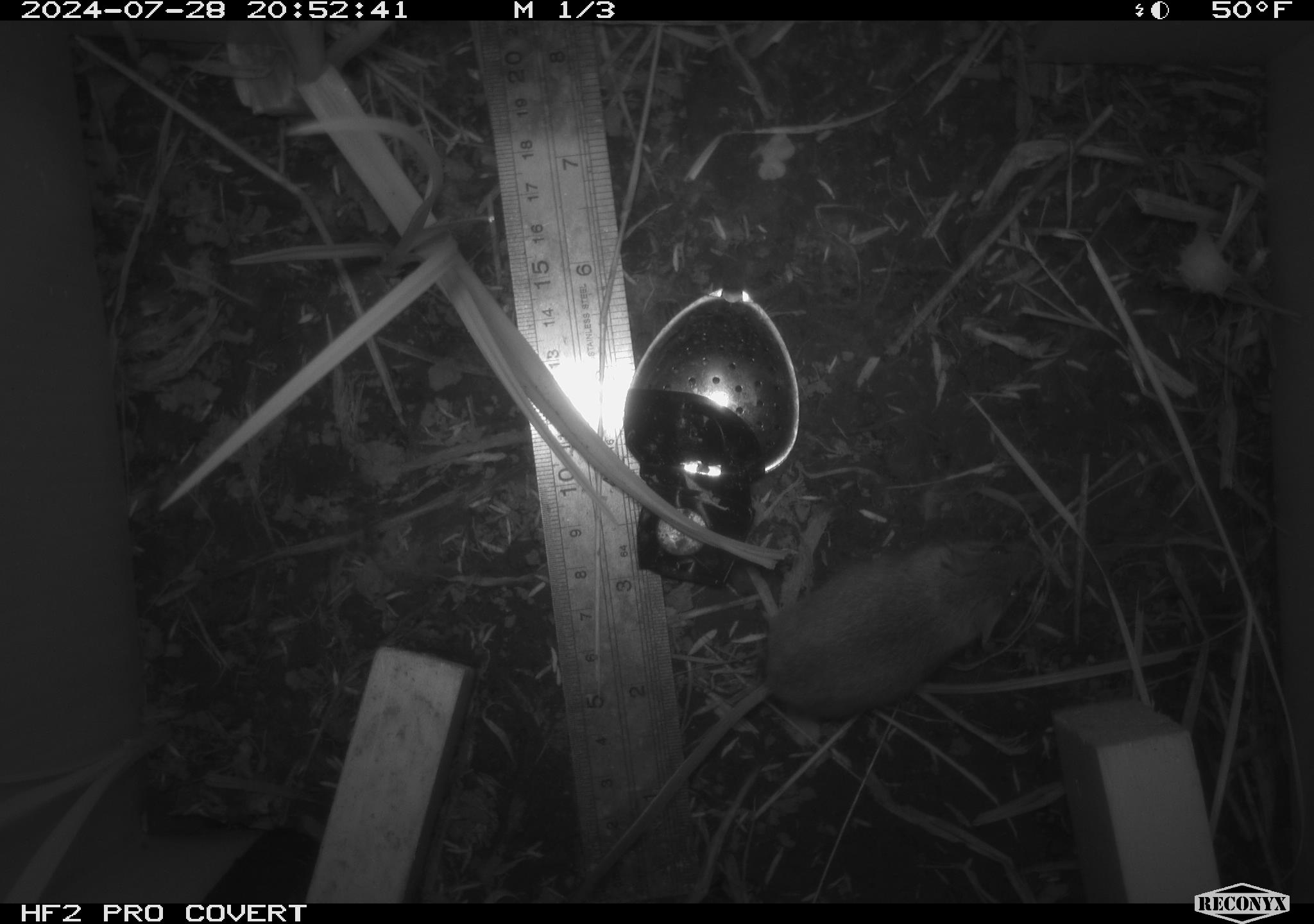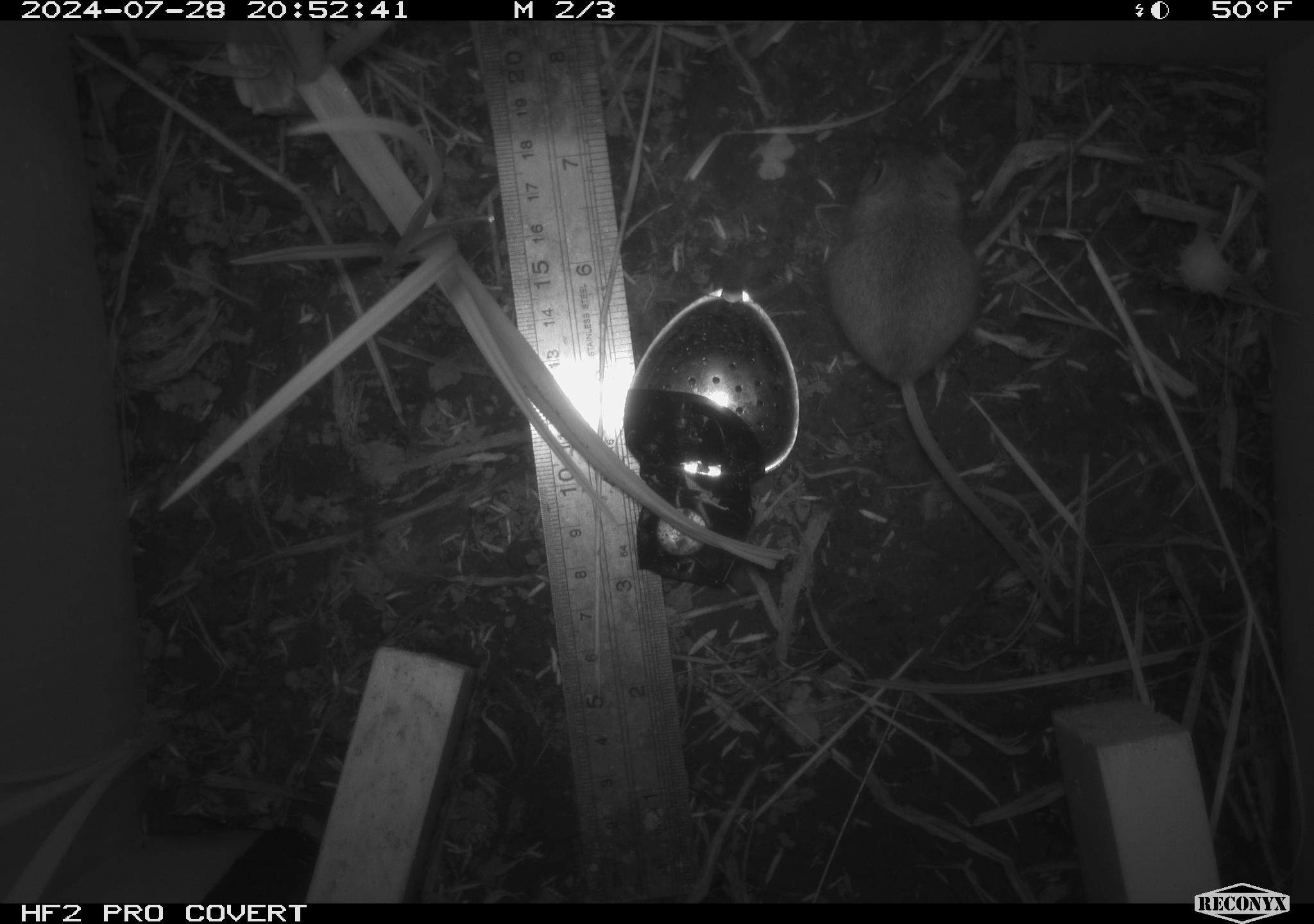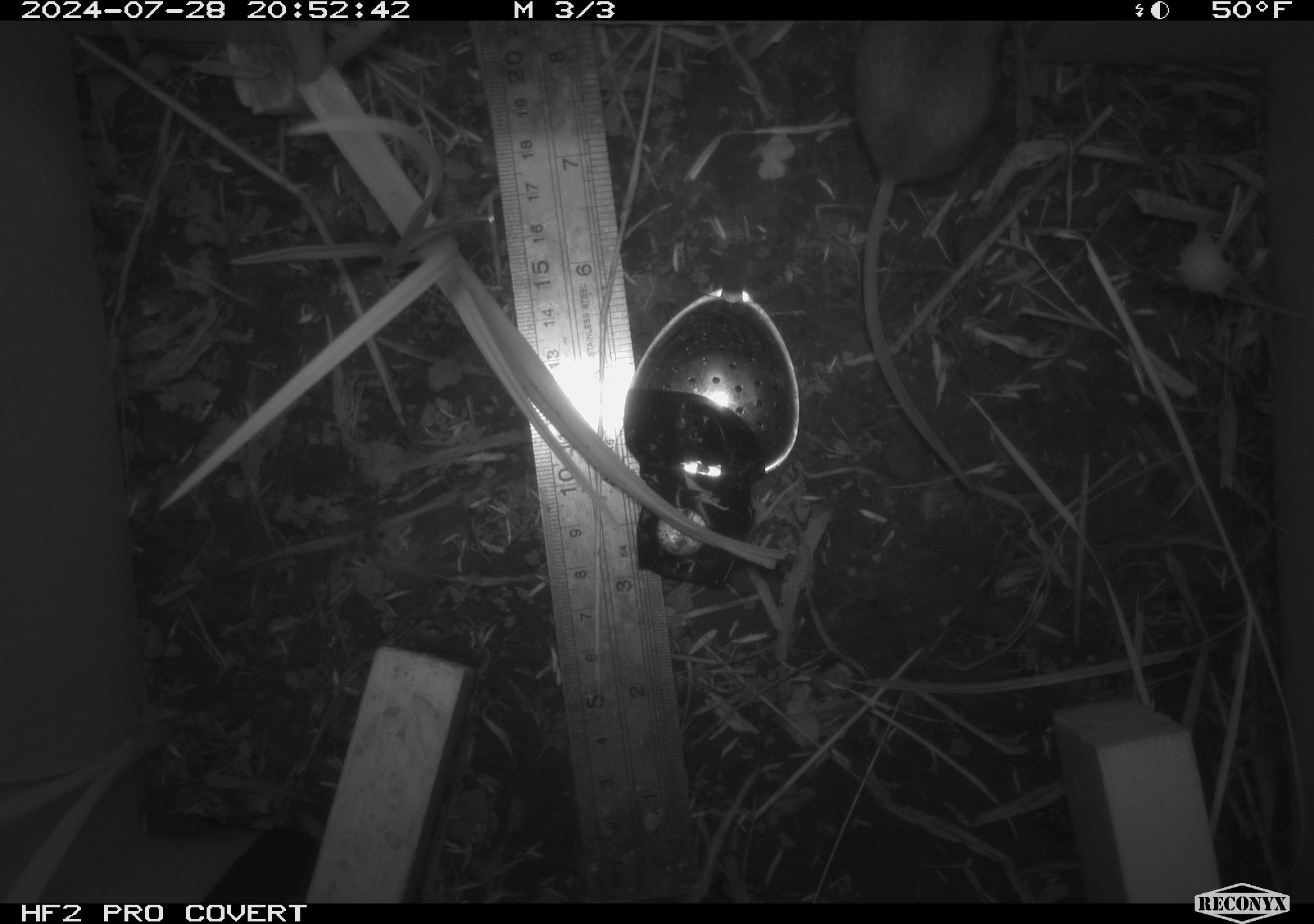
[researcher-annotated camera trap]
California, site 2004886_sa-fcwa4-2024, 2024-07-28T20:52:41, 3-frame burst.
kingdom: Animalia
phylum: Chordata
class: Mammalia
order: Rodentia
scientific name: Rodentia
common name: rodent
Rodent (Rodentia).